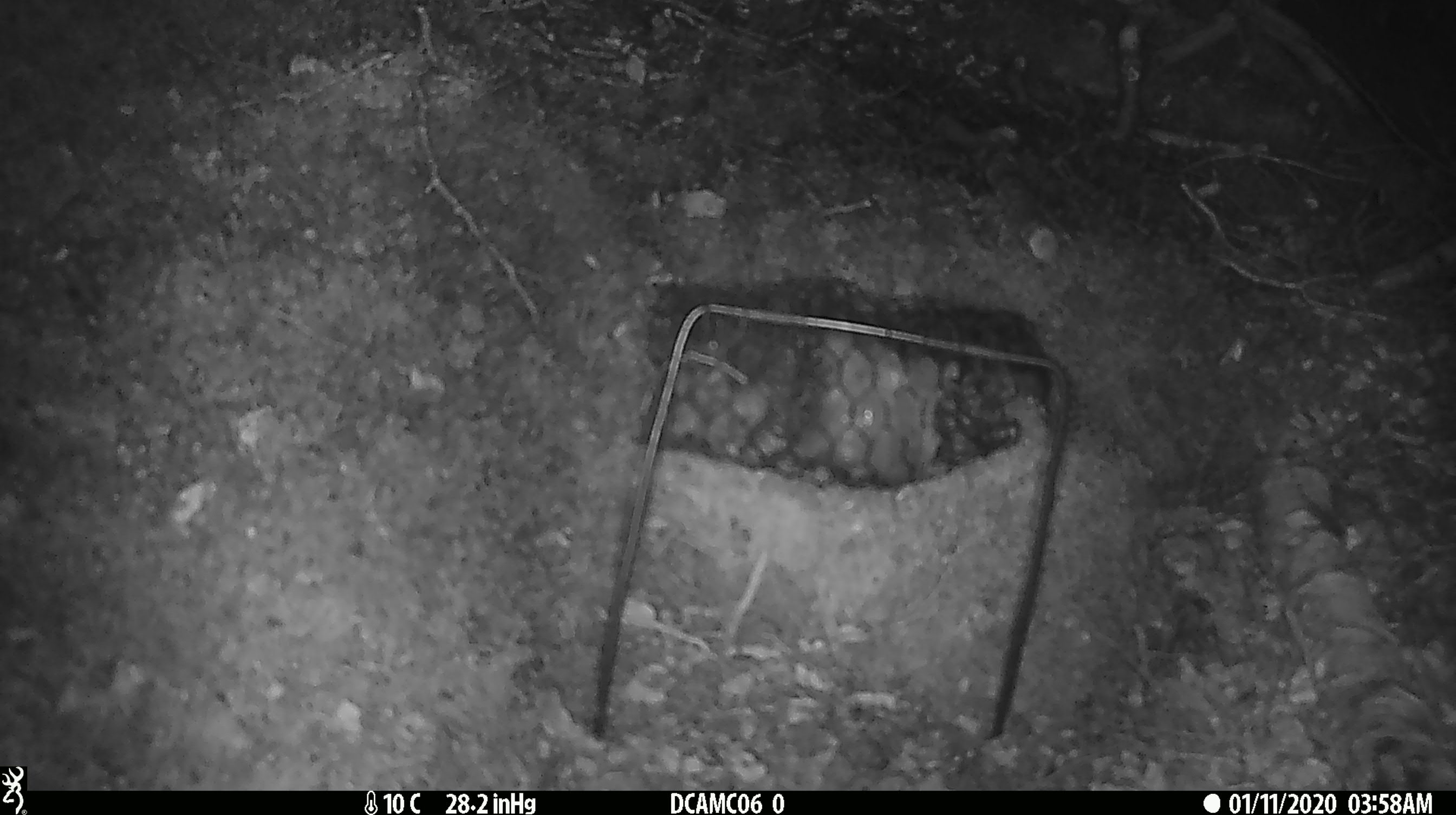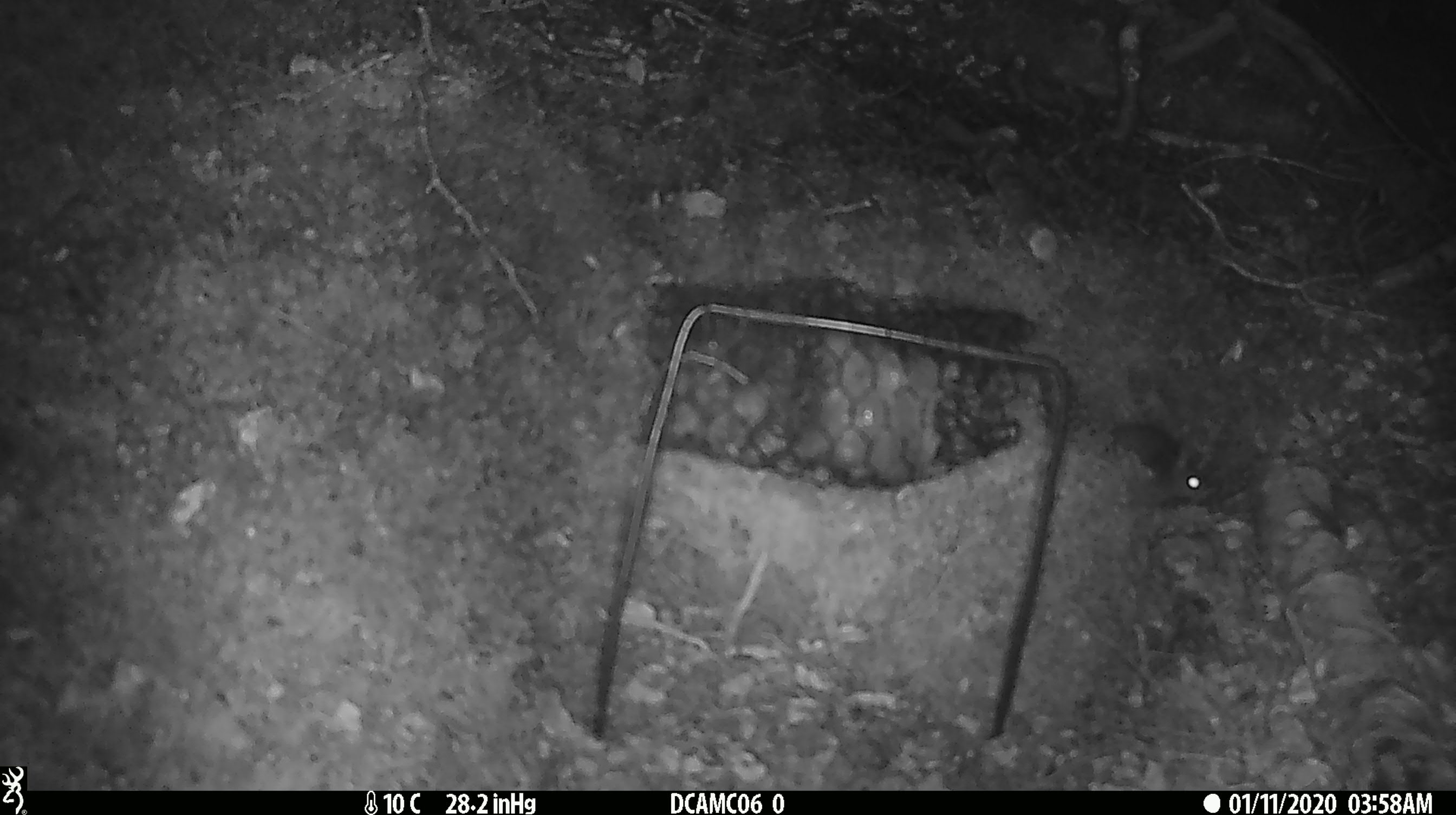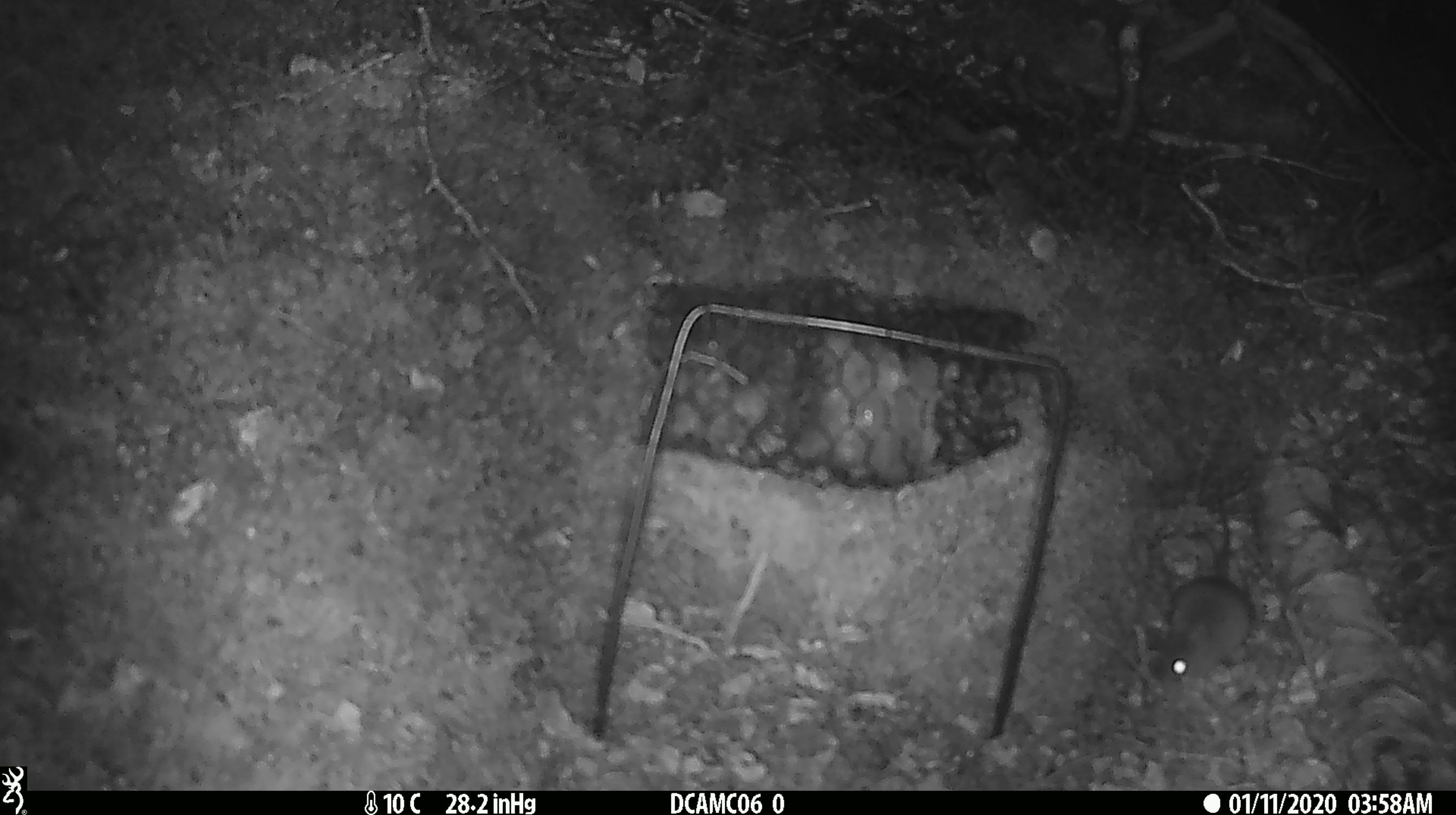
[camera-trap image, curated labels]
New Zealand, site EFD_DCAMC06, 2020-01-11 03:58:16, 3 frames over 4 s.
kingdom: Animalia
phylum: Chordata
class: Mammalia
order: Rodentia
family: Muridae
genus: Mus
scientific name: Mus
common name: mouse